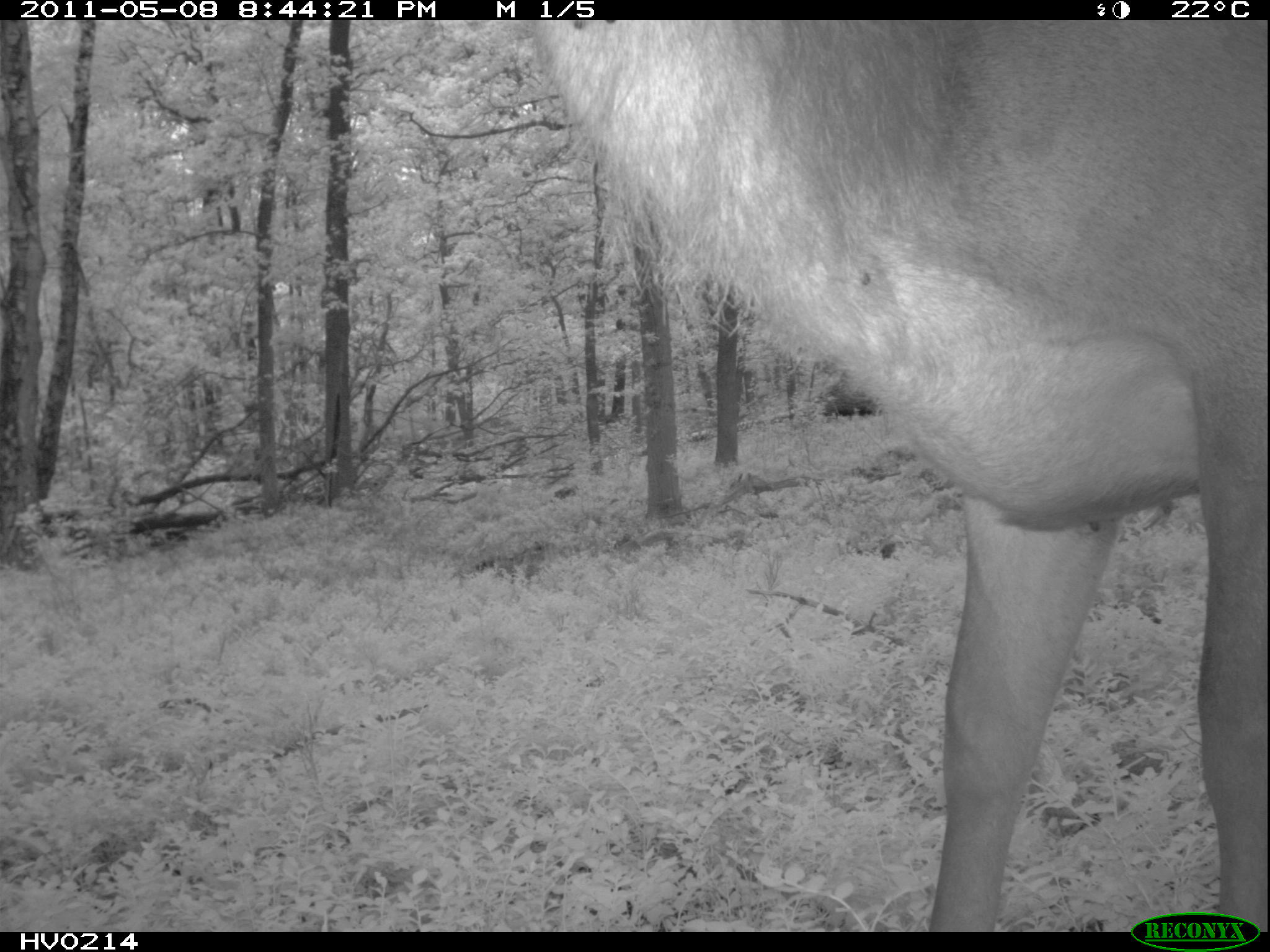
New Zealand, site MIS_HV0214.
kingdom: Animalia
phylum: Chordata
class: Mammalia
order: Artiodactyla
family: Cervidae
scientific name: Cervidae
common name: deer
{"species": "deer (Cervidae)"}